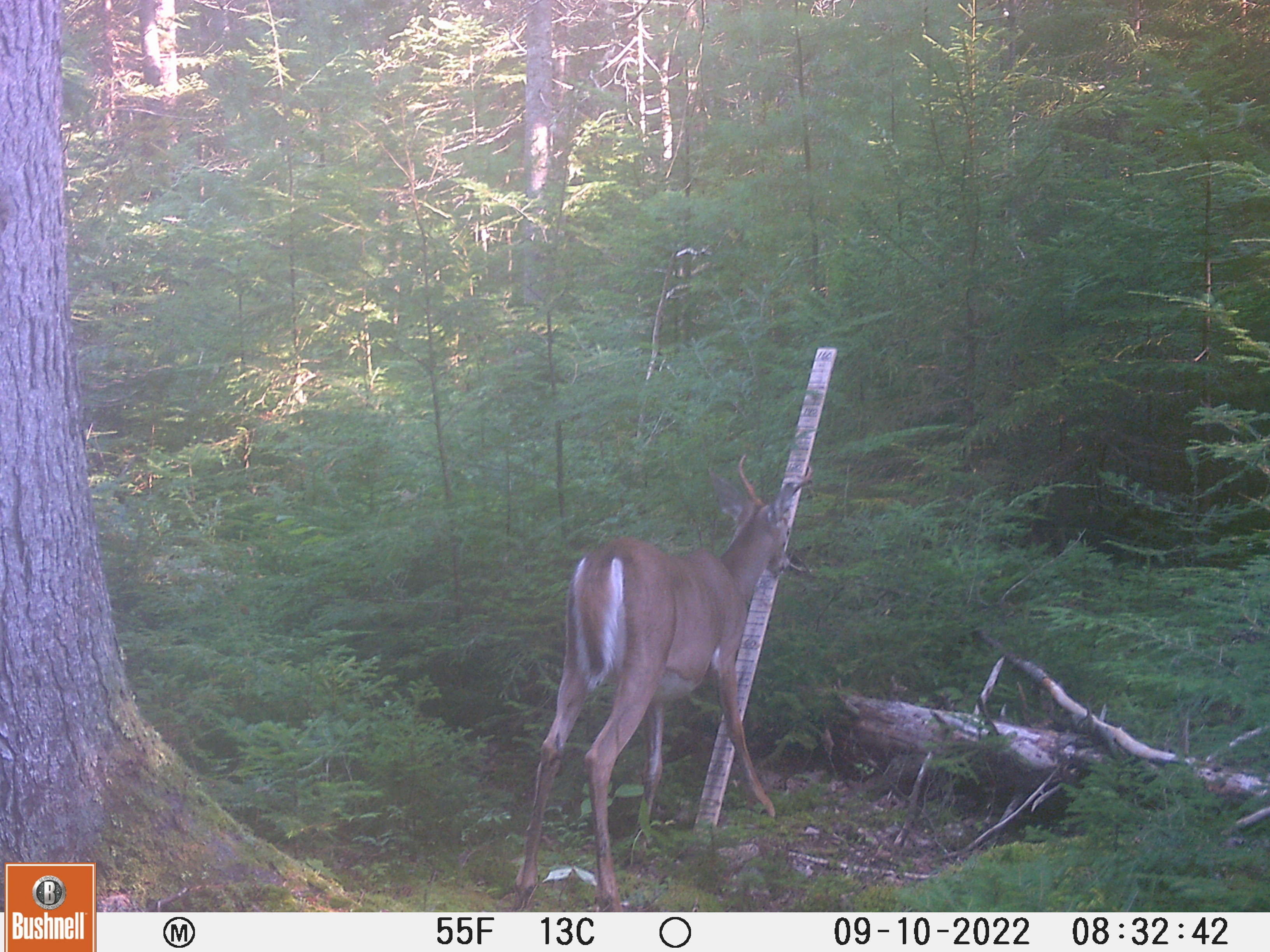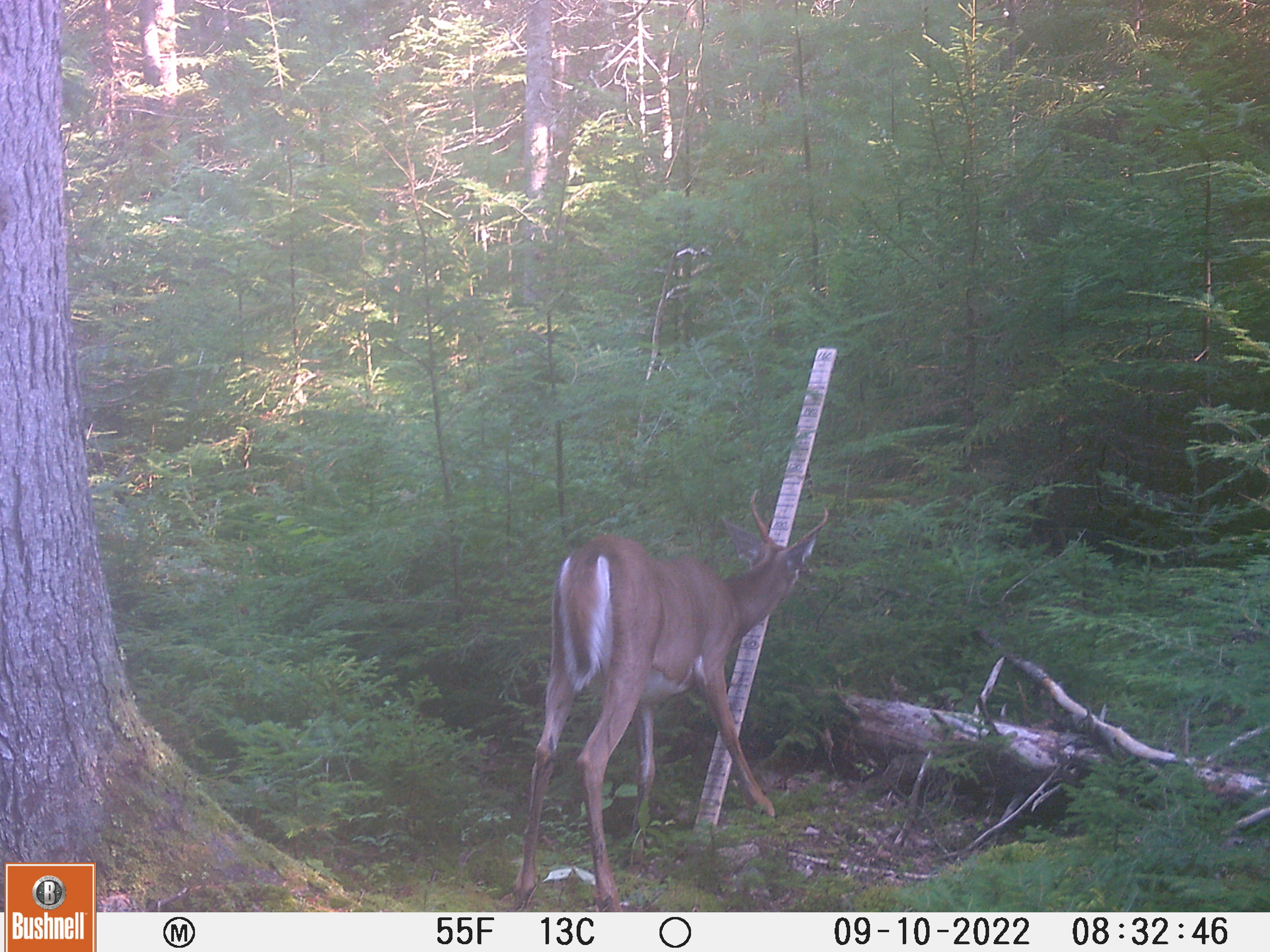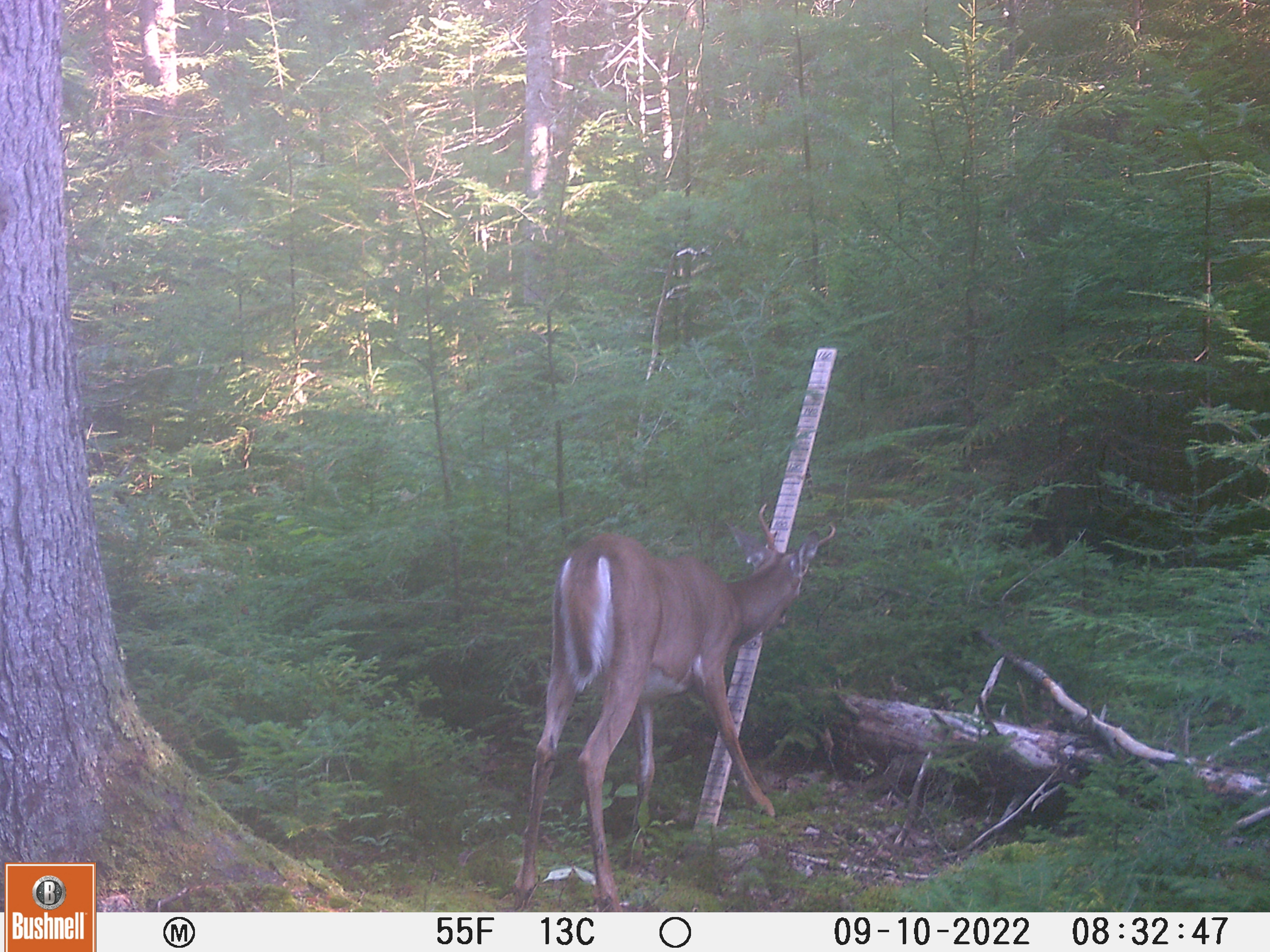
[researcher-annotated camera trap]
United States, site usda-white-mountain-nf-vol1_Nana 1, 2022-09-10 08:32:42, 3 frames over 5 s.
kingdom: Animalia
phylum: Chordata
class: Mammalia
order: Artiodactyla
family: Cervidae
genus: Odocoileus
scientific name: Odocoileus virginianus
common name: white-tailed deer